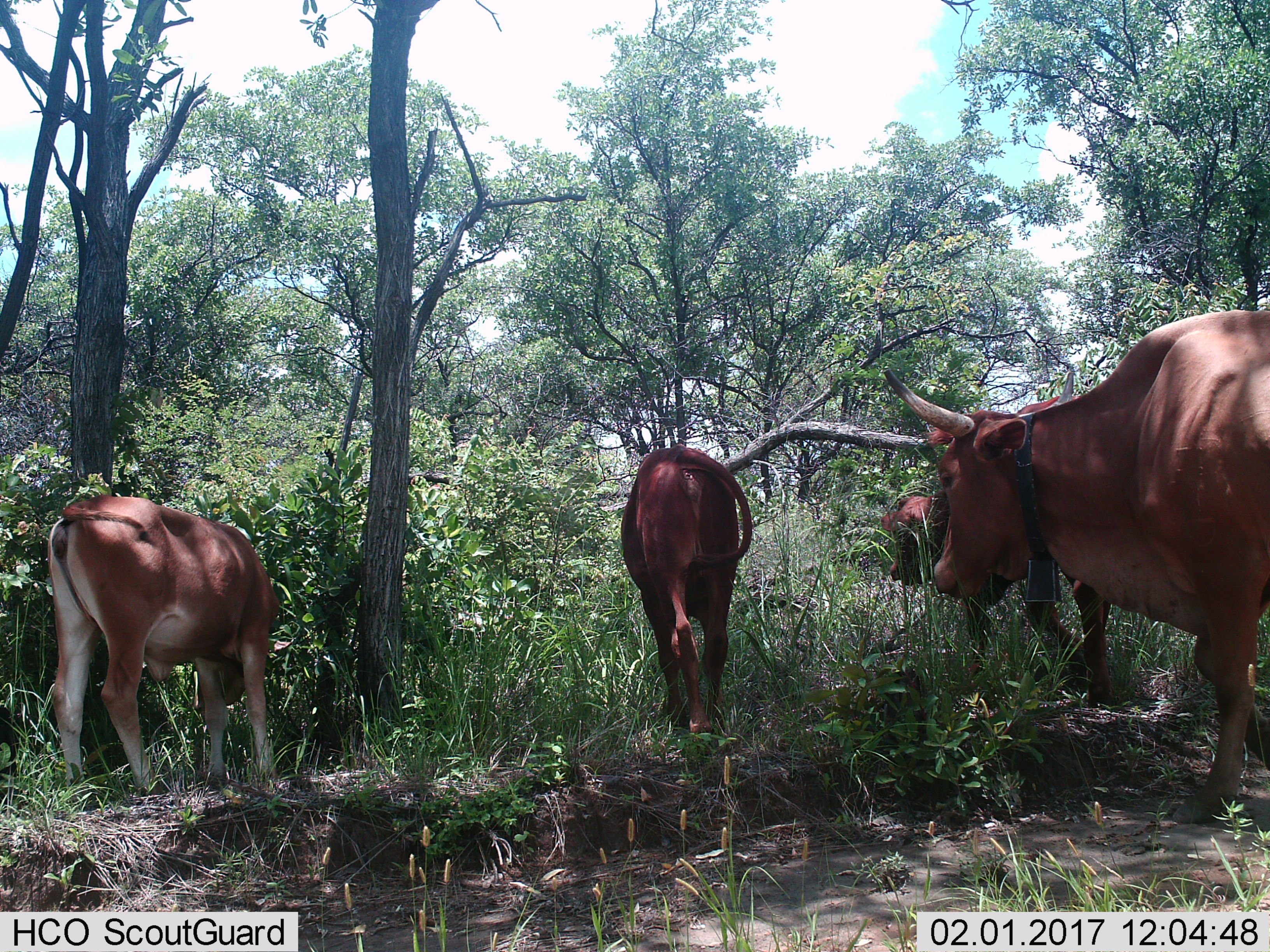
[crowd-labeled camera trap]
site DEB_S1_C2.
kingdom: Animalia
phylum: Chordata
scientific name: Vertebrata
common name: domestic animal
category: domesticanimal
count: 4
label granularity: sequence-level